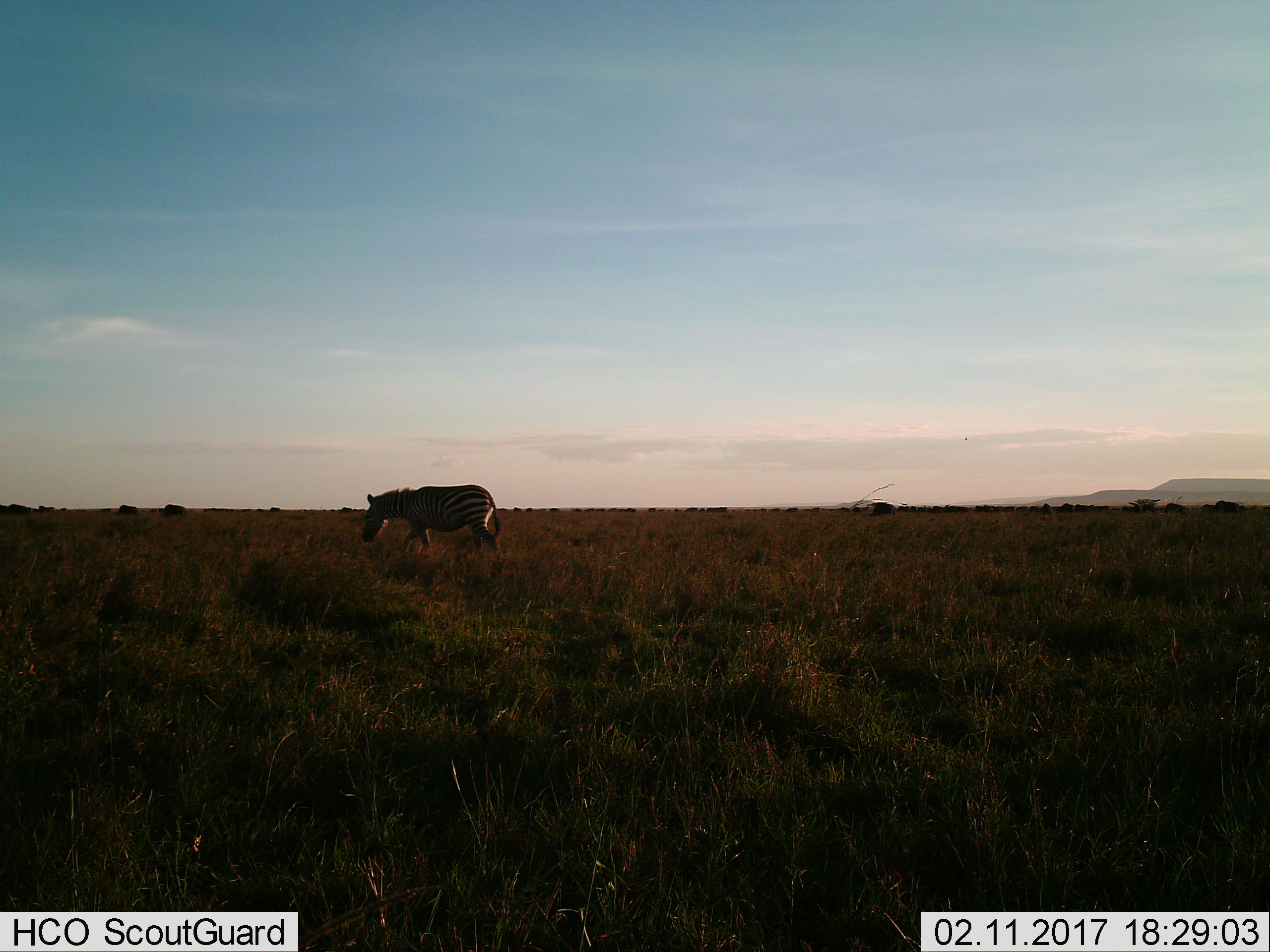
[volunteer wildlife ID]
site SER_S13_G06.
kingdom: Animalia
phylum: Chordata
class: Mammalia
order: Perissodactyla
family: Equidae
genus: Equus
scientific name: Equus quagga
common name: plains zebra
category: zebraplains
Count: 1.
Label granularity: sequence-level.